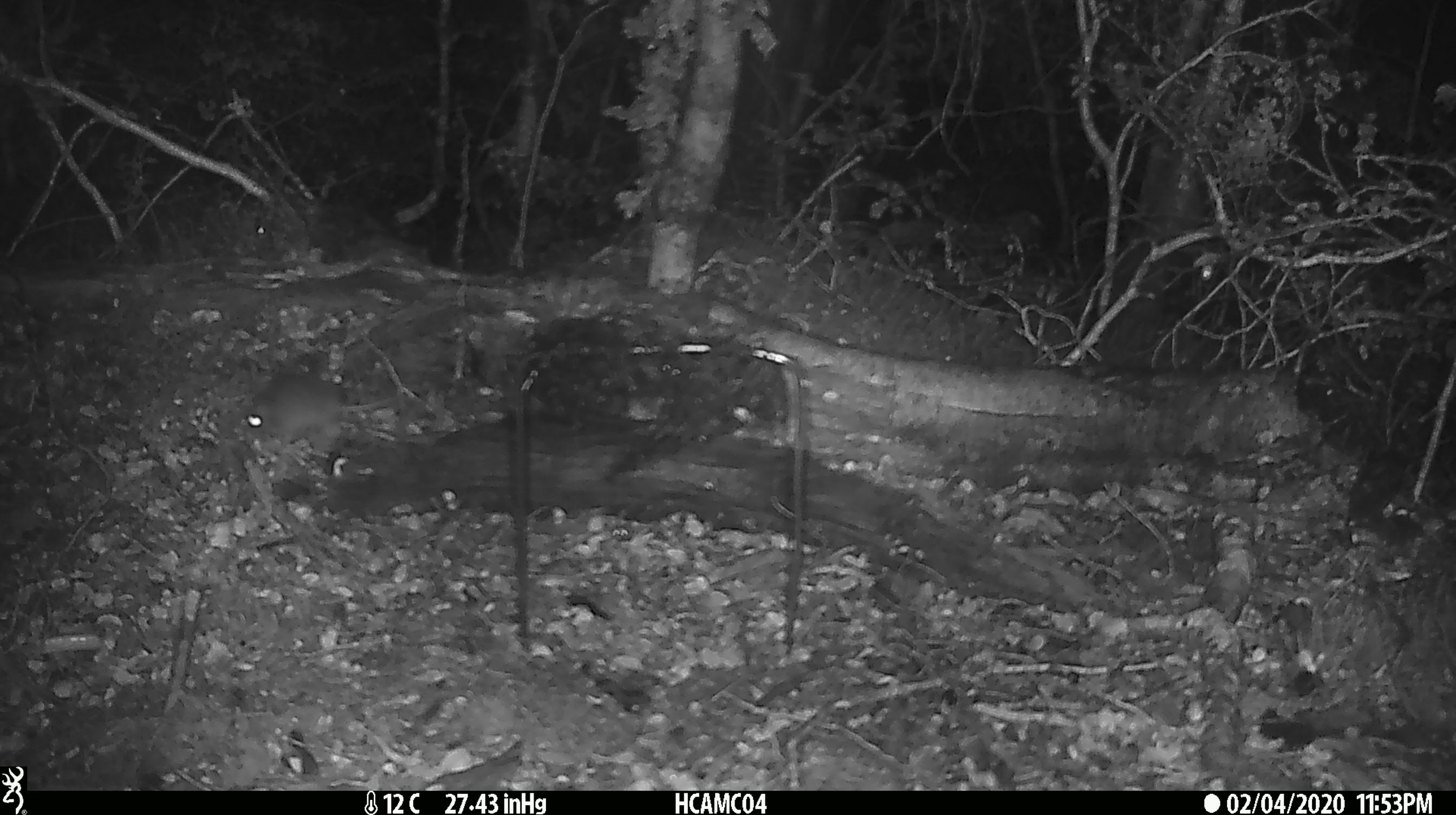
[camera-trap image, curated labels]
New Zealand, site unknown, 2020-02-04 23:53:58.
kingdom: Animalia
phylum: Chordata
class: Mammalia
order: Rodentia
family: Muridae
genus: Mus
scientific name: Mus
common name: mouse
Mouse (Mus).